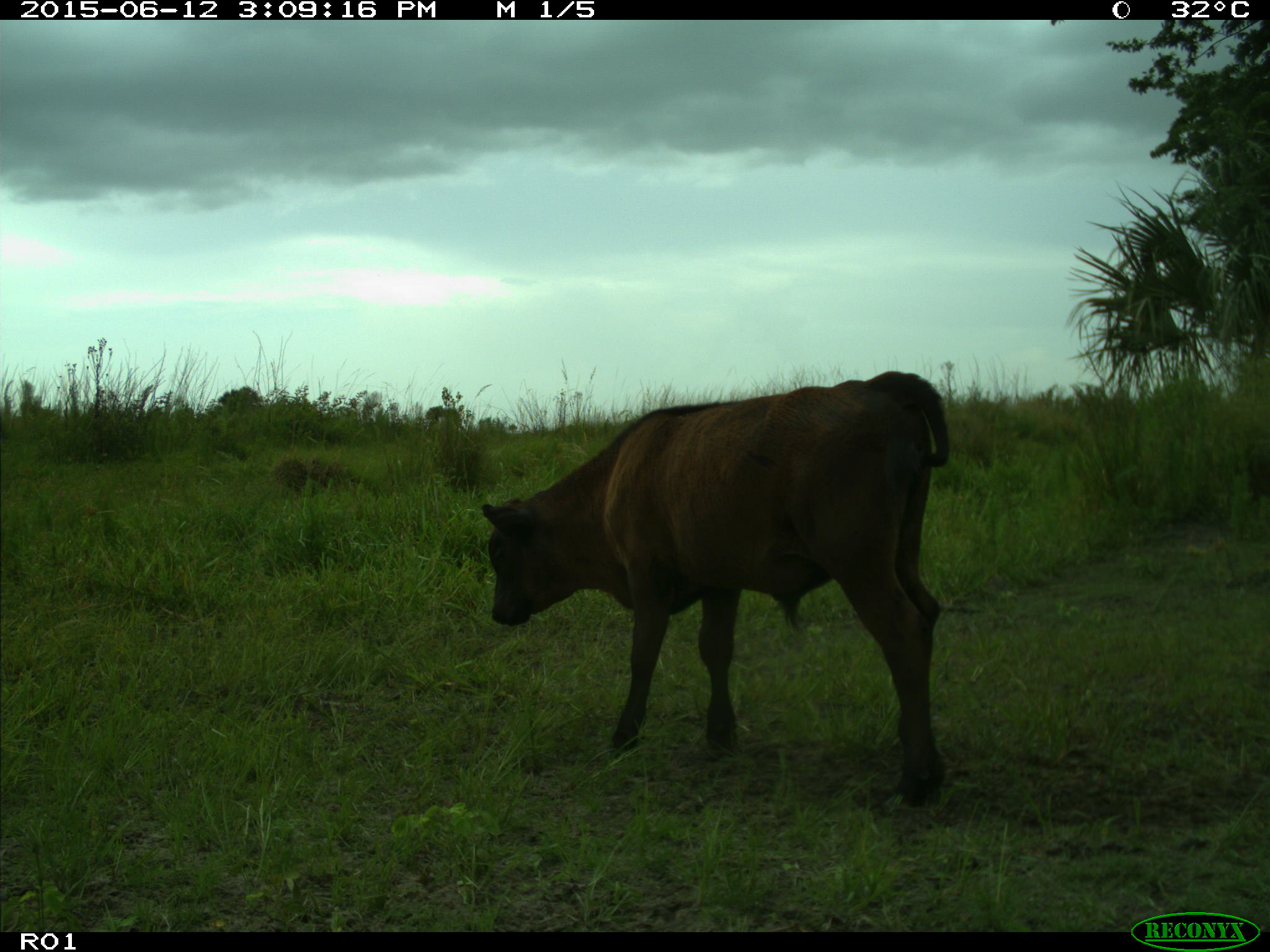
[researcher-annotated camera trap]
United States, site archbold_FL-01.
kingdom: Animalia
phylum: Chordata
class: Mammalia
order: Artiodactyla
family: Bovidae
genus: Bos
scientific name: Bos taurus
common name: domestic cow